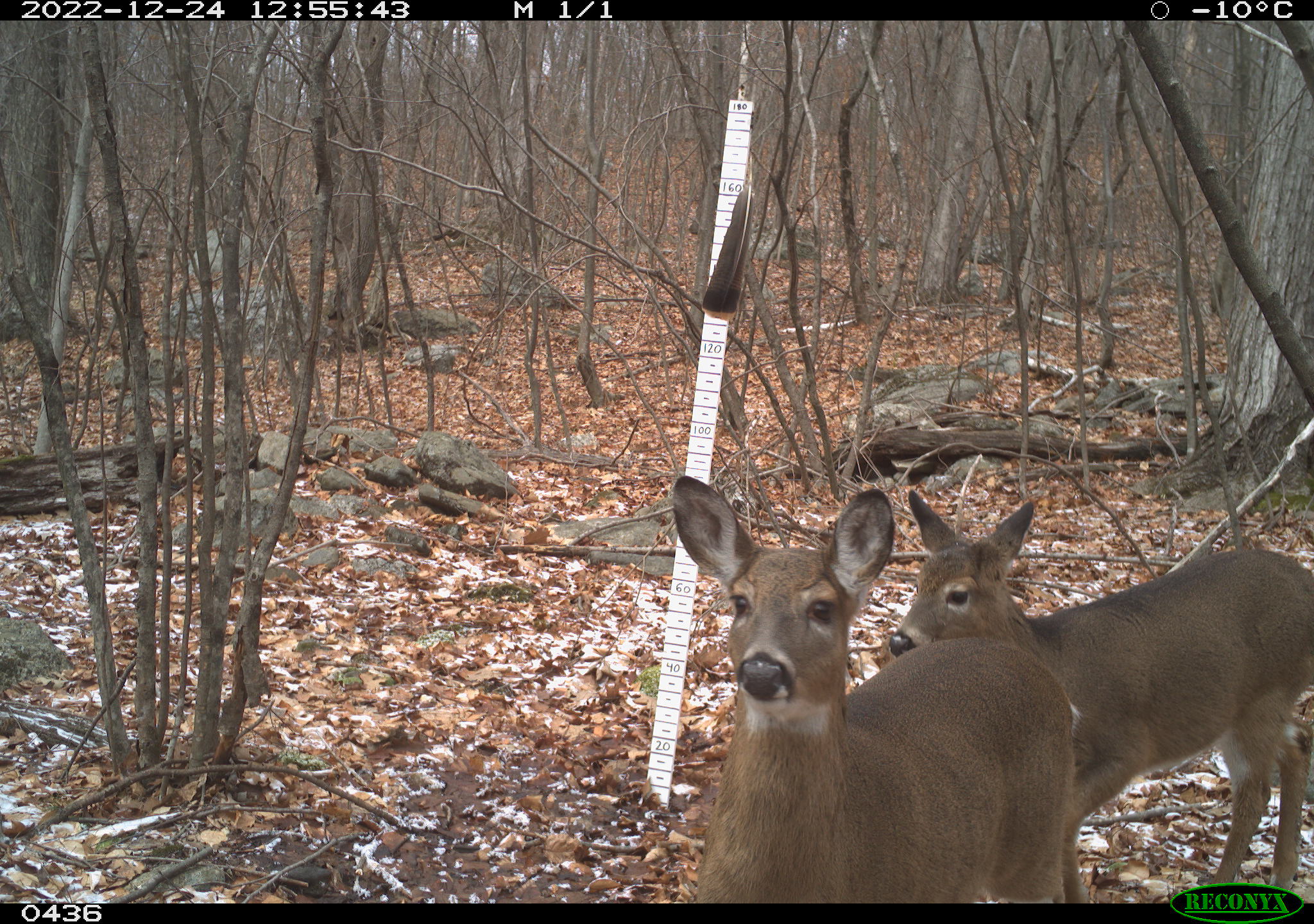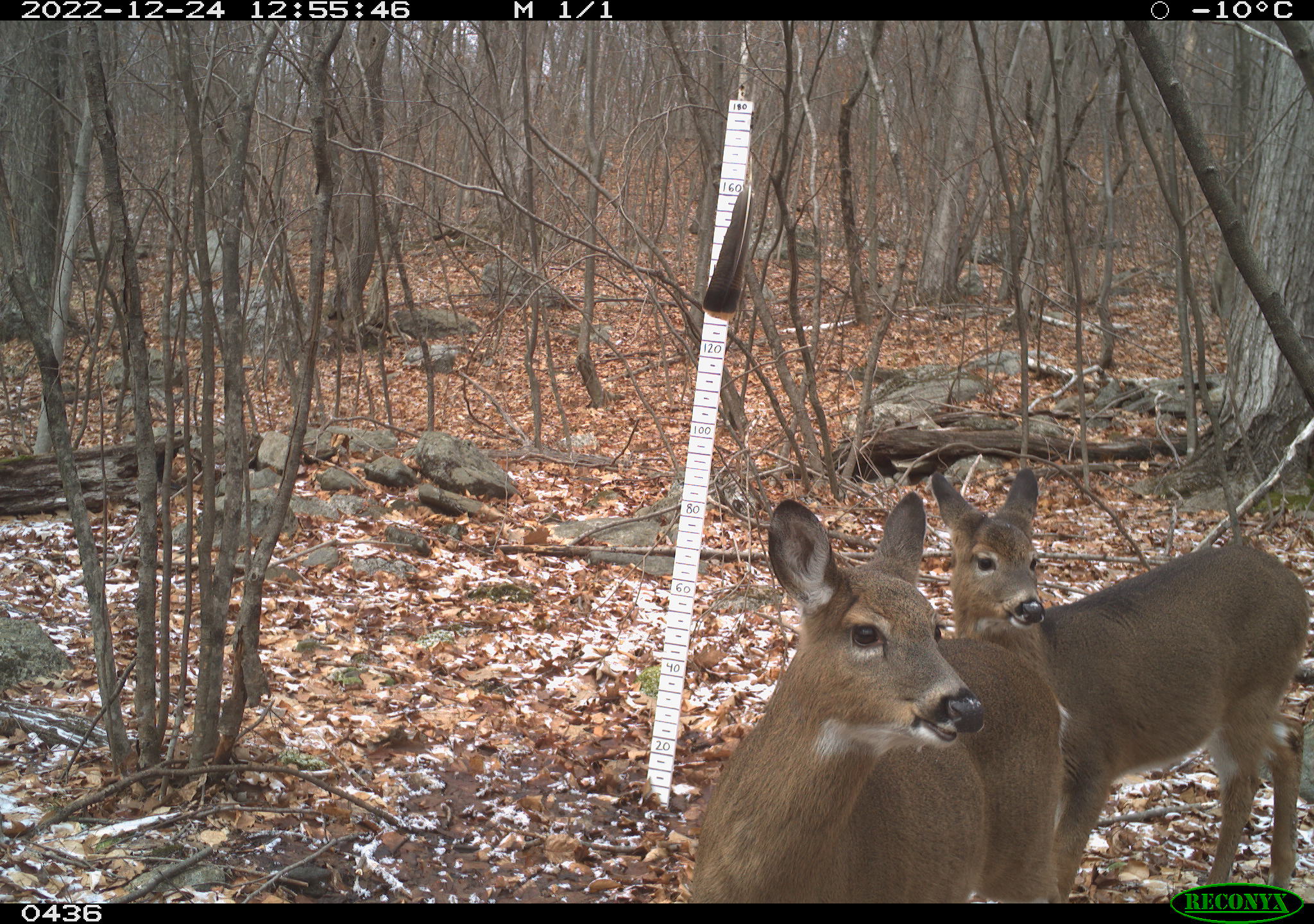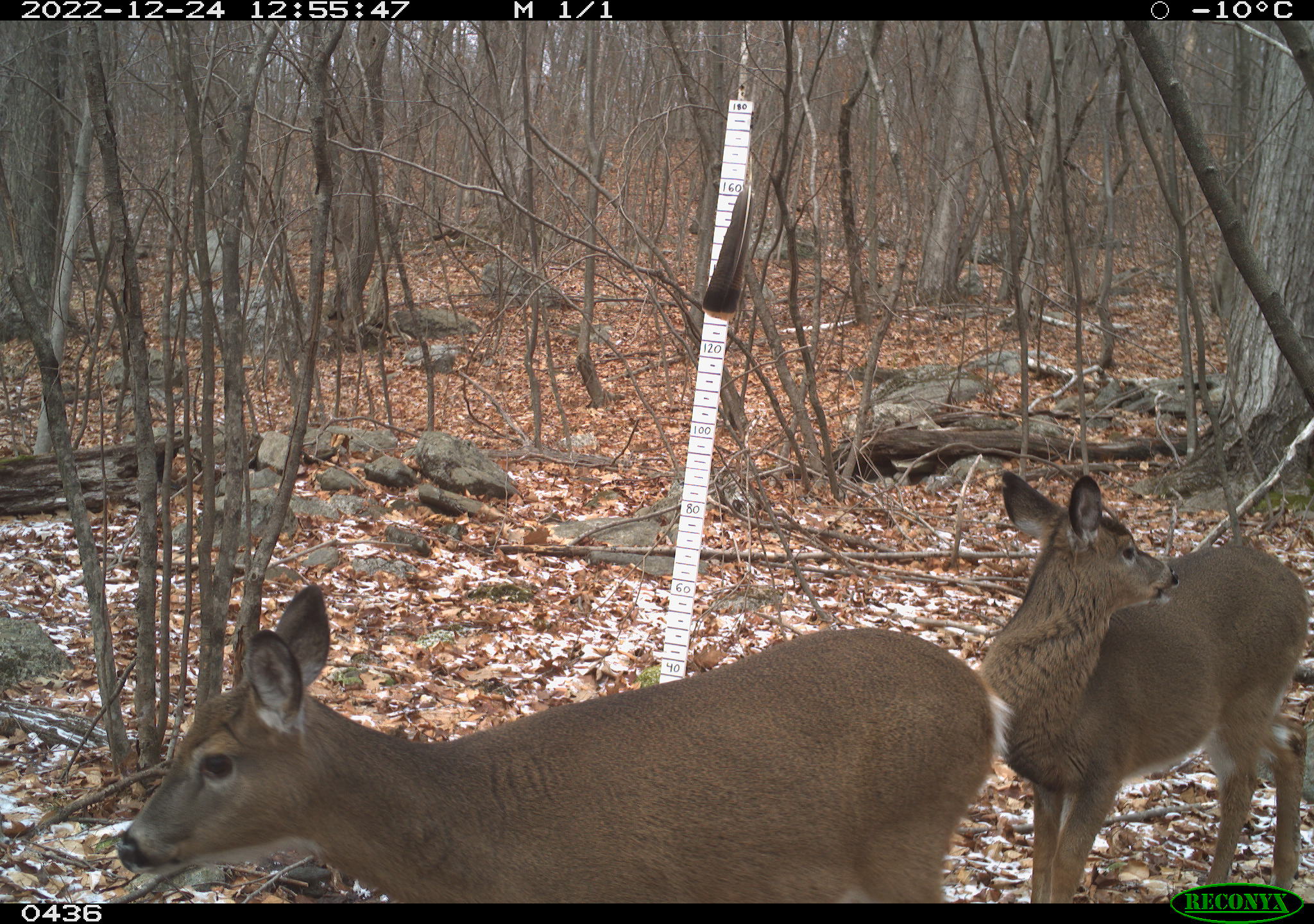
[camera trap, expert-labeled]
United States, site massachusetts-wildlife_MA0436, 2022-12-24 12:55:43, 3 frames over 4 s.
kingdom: Animalia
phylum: Chordata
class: Mammalia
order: Artiodactyla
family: Cervidae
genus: Odocoileus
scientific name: Odocoileus virginianus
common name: white-tailed deer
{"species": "white-tailed deer (Odocoileus virginianus)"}